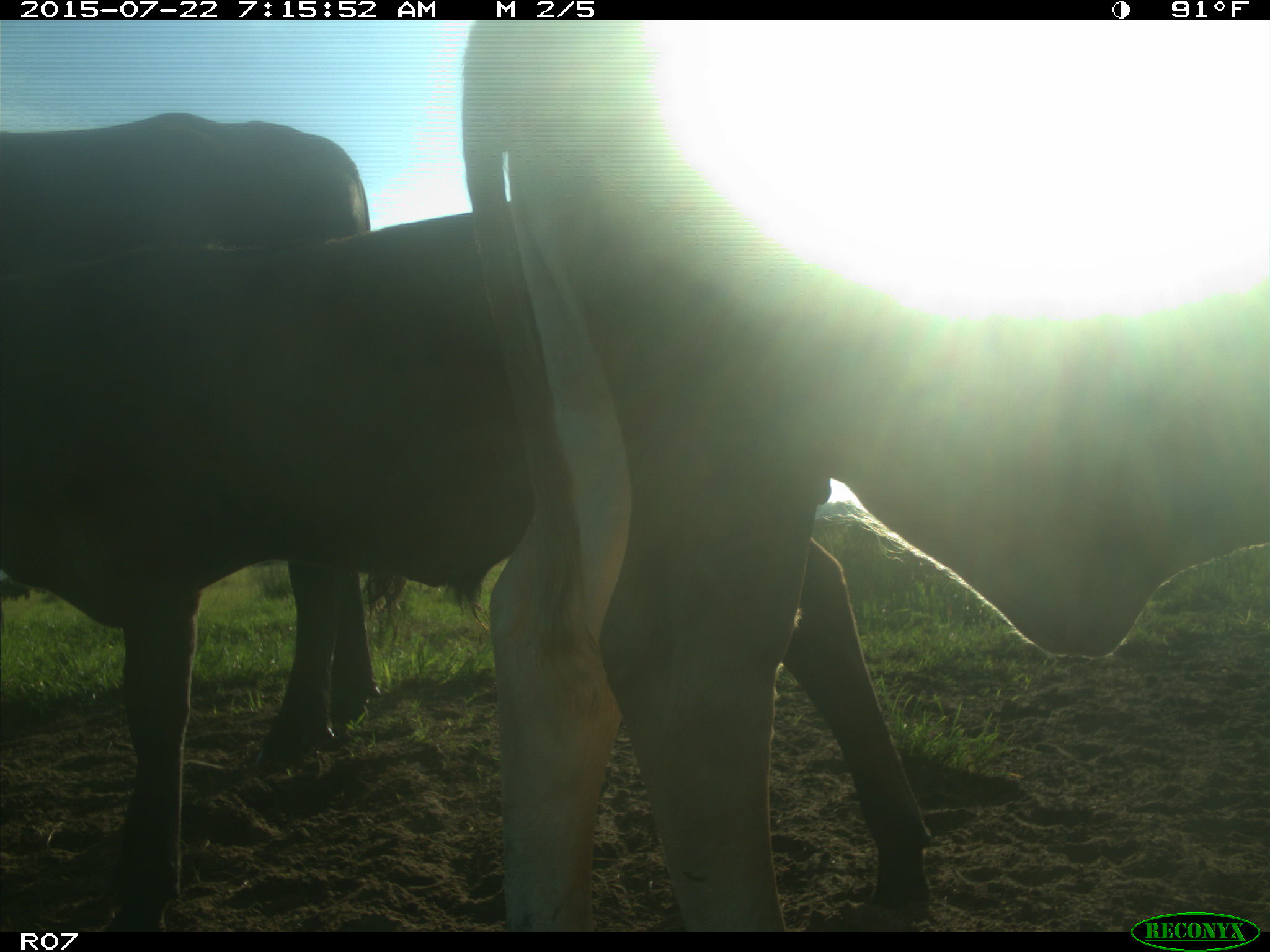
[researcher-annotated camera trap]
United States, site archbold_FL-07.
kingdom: Animalia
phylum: Chordata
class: Mammalia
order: Artiodactyla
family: Suidae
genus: Sus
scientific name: Sus scrofa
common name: wild boar